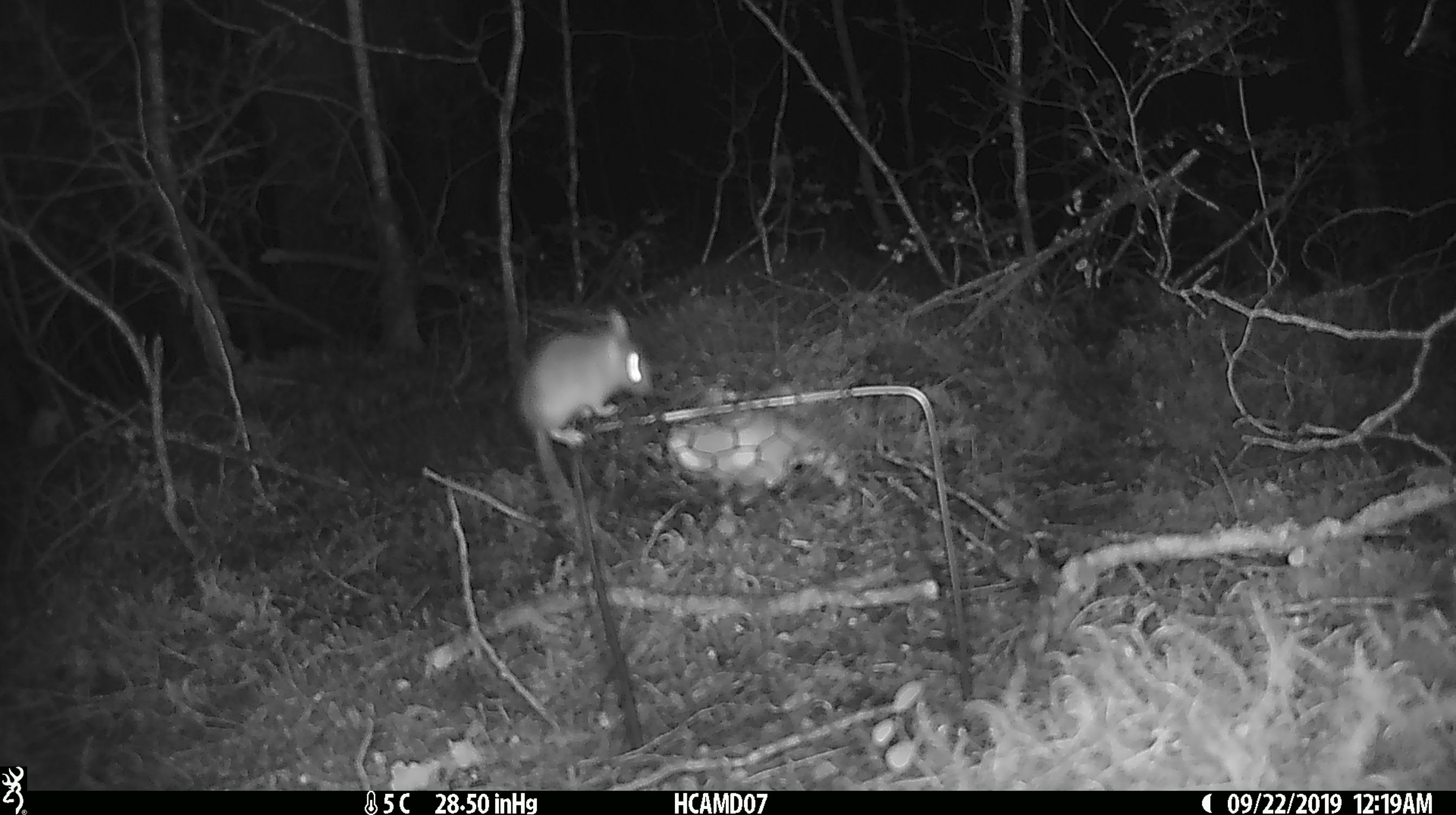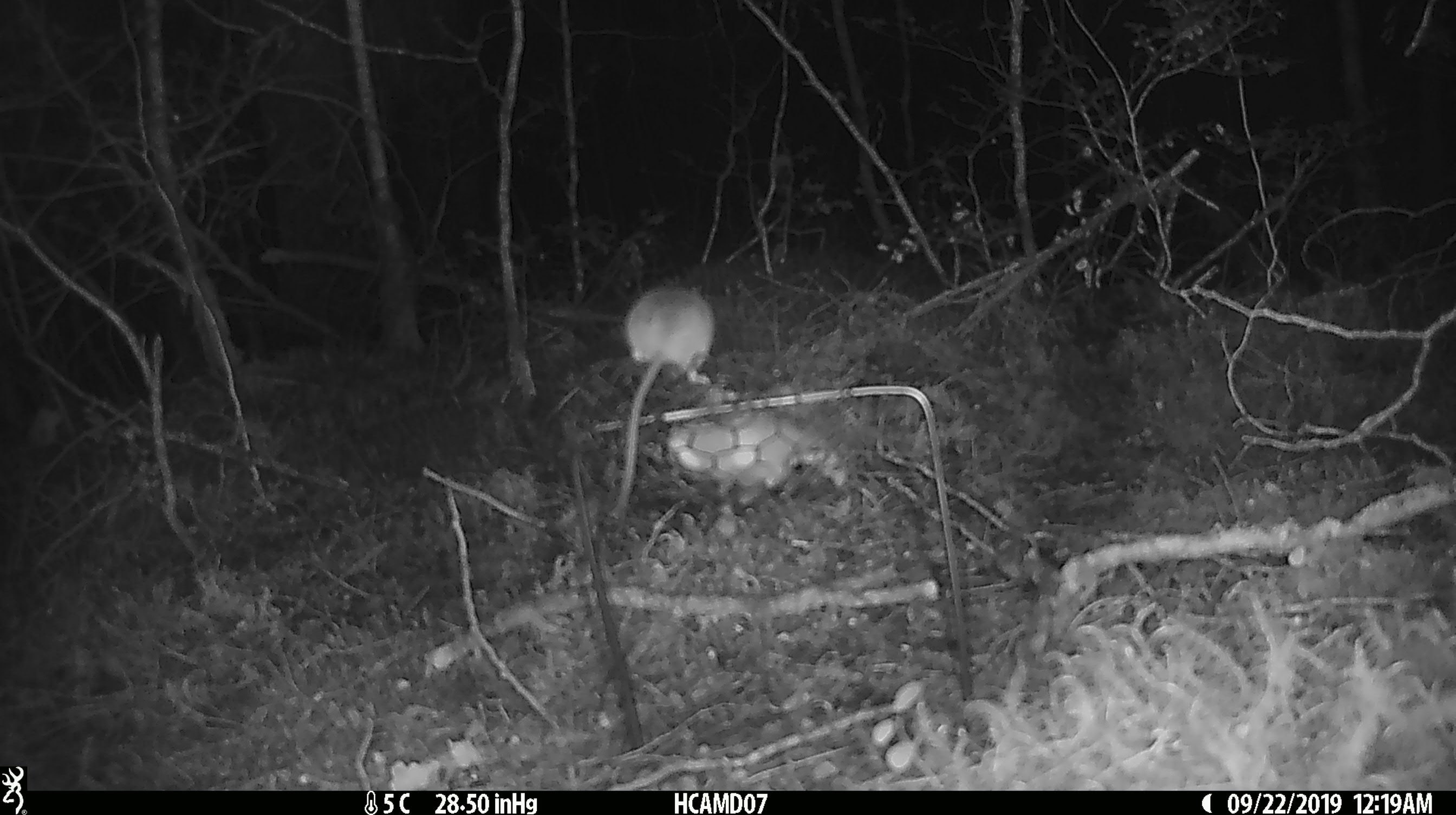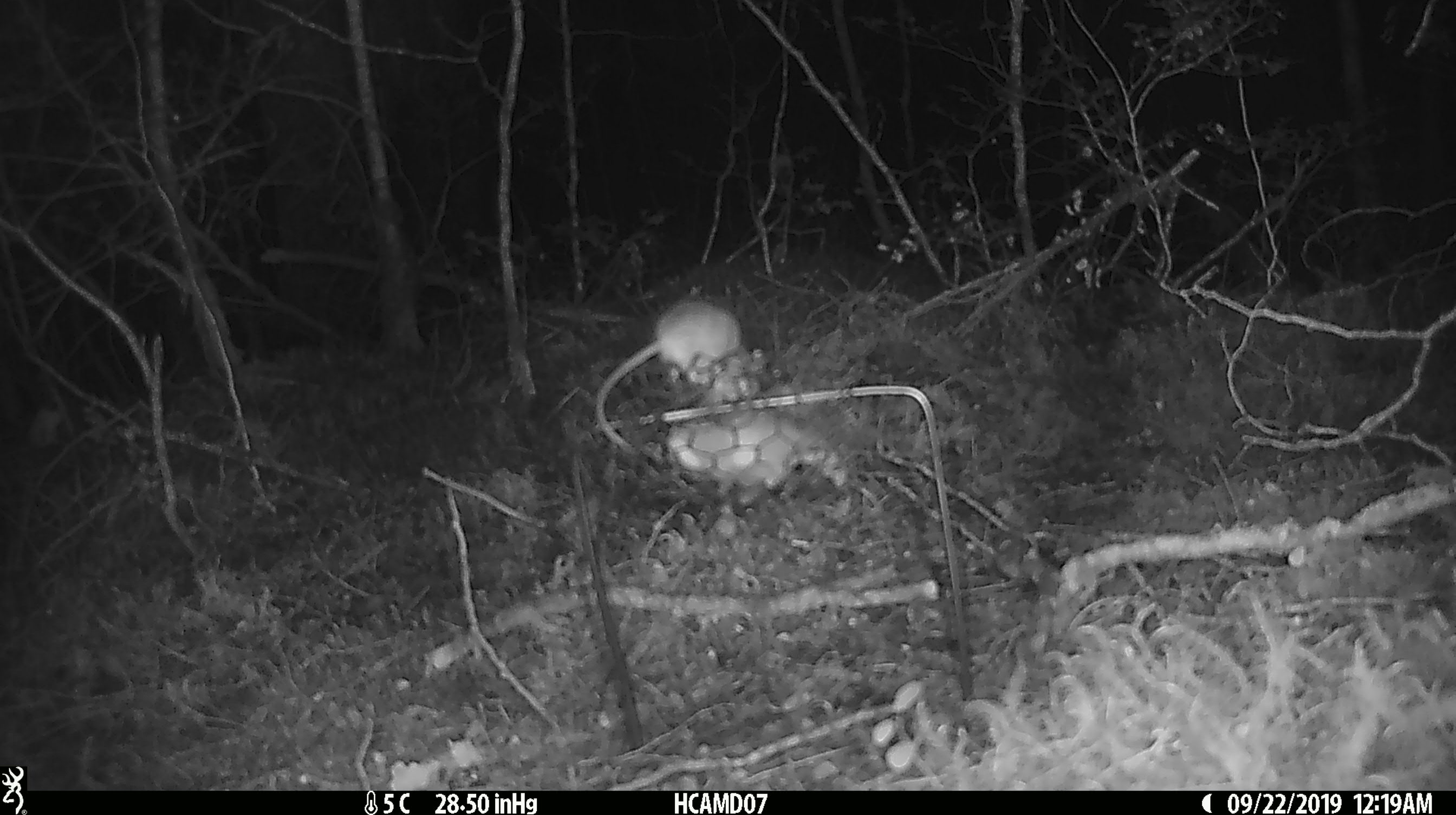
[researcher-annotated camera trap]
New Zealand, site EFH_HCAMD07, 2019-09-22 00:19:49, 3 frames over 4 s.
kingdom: Animalia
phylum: Chordata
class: Mammalia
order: Rodentia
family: Muridae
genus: Mus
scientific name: Mus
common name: mouse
Mouse (Mus).